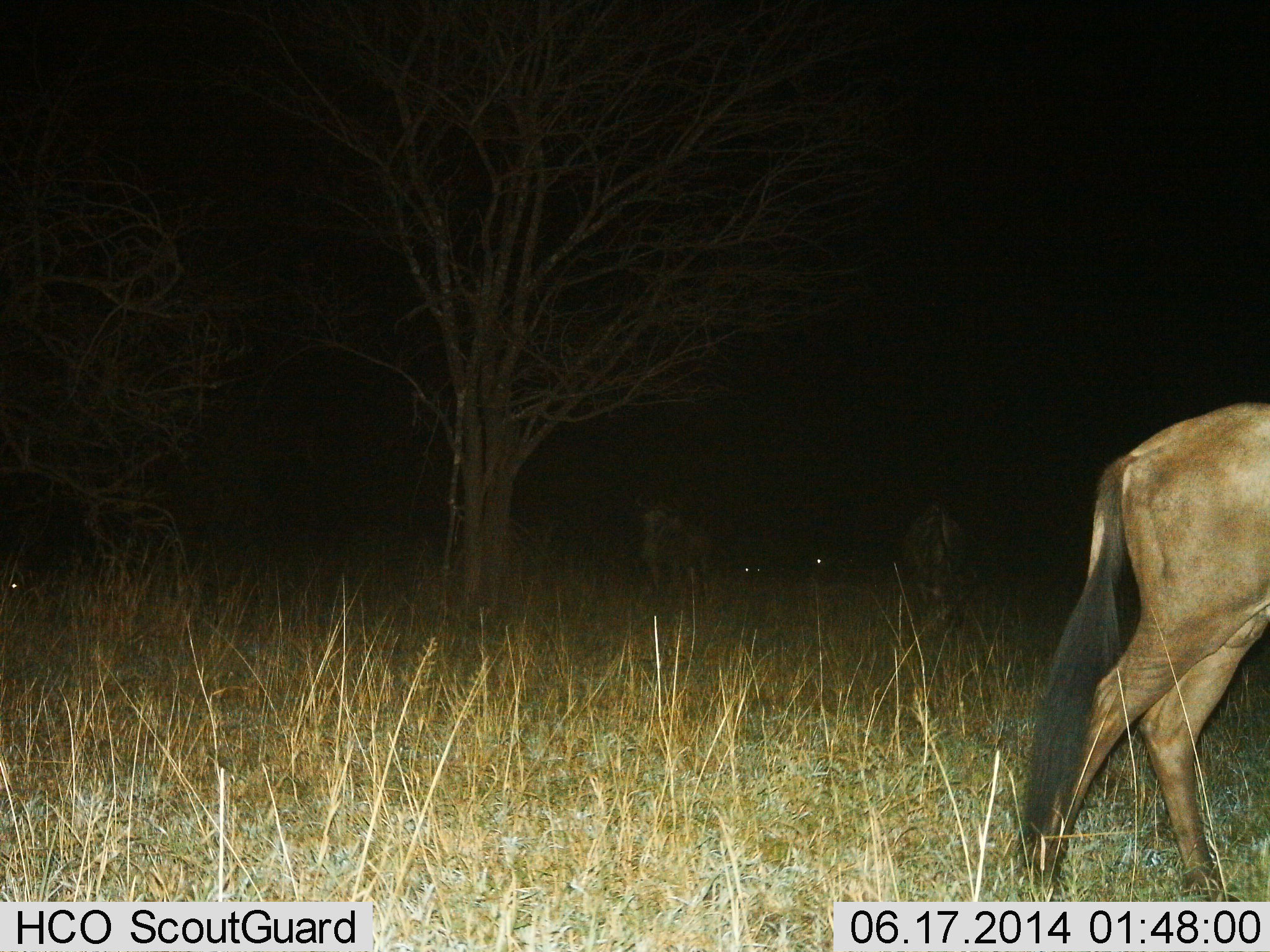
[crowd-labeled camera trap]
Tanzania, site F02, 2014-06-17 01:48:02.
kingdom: Animalia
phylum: Chordata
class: Mammalia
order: Artiodactyla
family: Bovidae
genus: Connochaetes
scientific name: Connochaetes taurinus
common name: blue wildebeest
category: wildebeest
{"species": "wildebeest (blue wildebeest) (Connochaetes taurinus)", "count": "3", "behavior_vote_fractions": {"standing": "60%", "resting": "0%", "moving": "30%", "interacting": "0%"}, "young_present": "0%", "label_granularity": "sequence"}